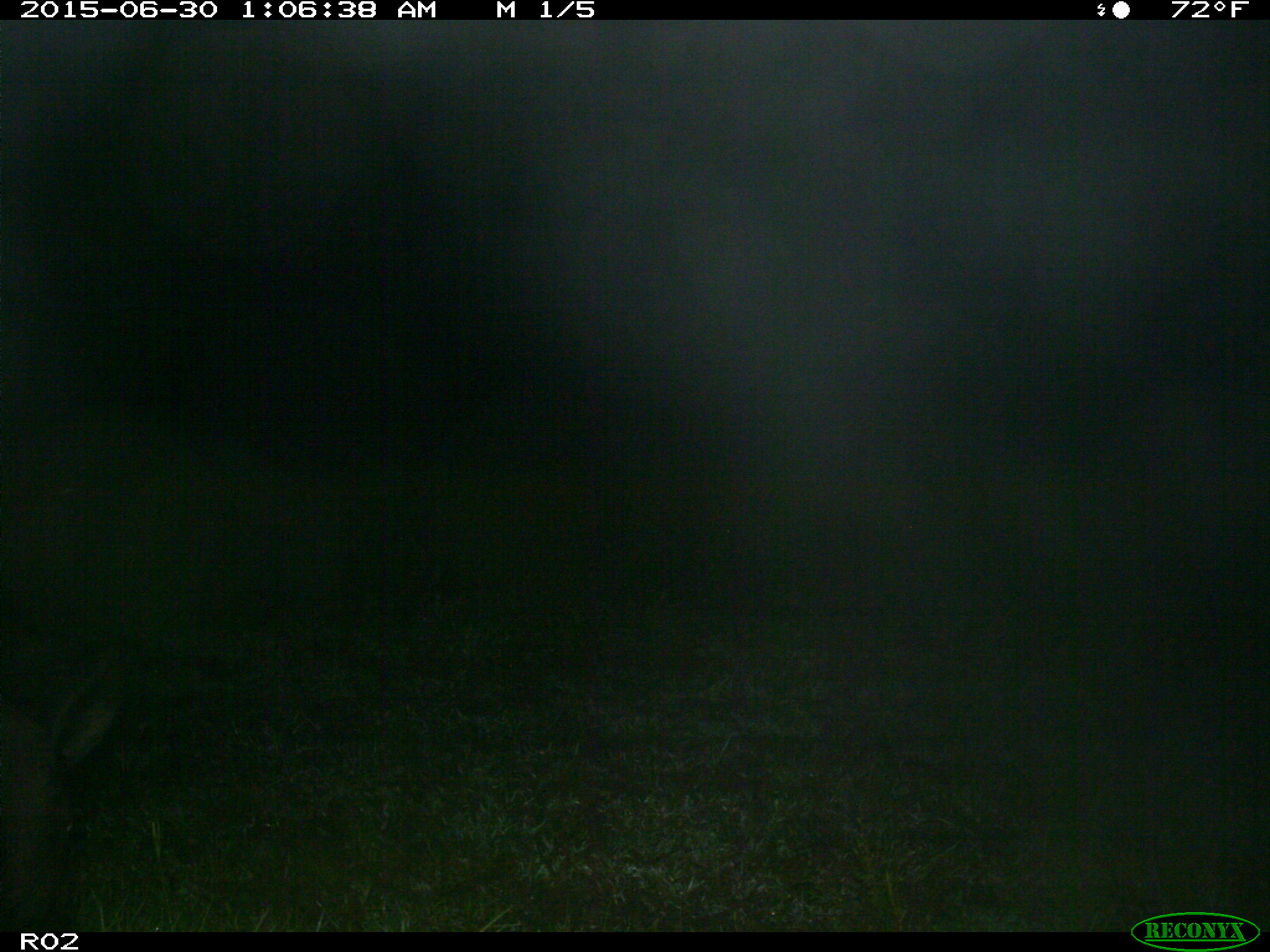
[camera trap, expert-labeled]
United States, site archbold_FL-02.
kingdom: Animalia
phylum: Chordata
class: Mammalia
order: Artiodactyla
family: Suidae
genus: Sus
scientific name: Sus scrofa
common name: wild boar